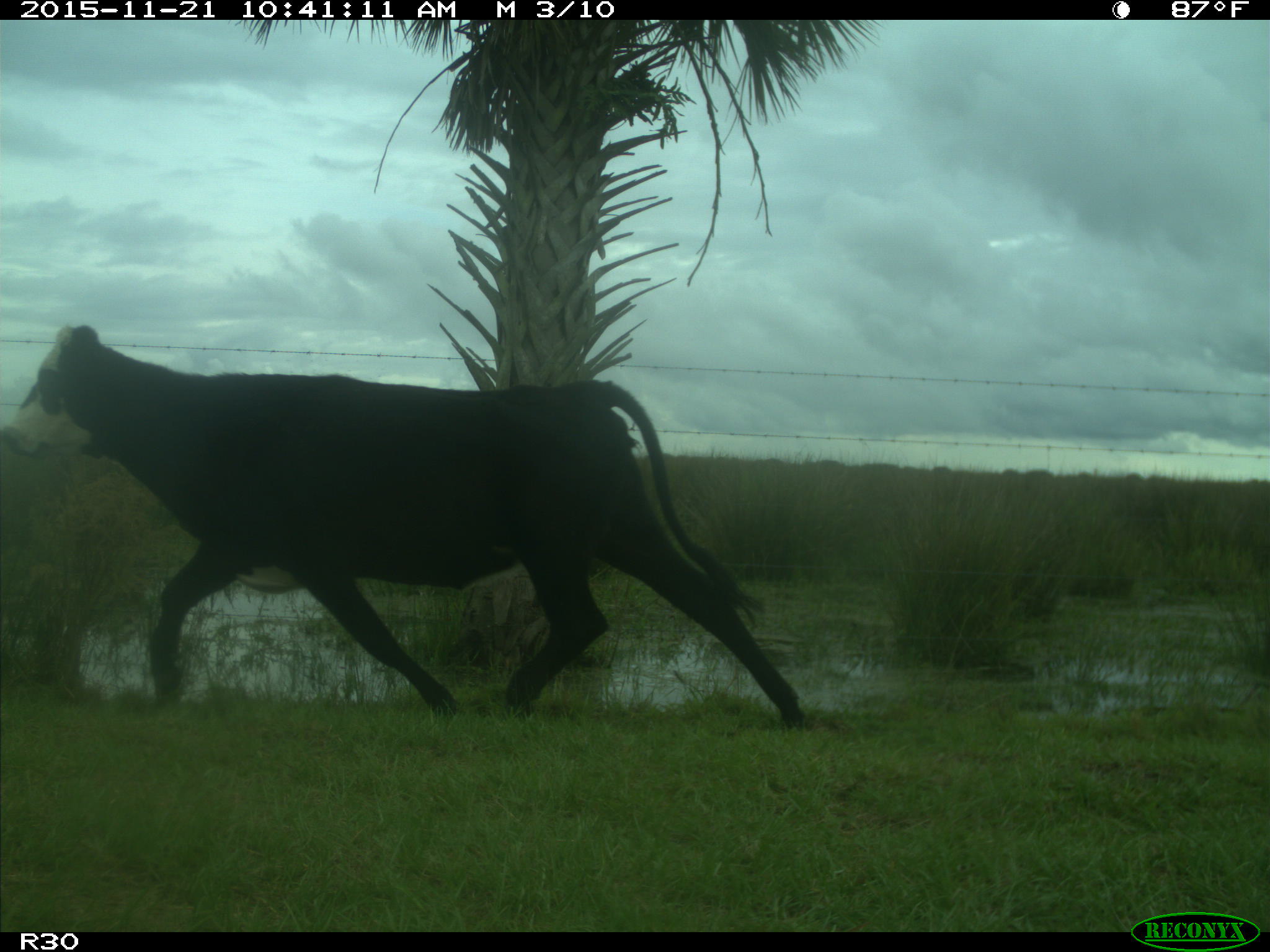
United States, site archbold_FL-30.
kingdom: Animalia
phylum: Chordata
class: Mammalia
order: Artiodactyla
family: Bovidae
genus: Bos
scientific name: Bos taurus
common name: domestic cow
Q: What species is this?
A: Bos taurus (domestic cow).